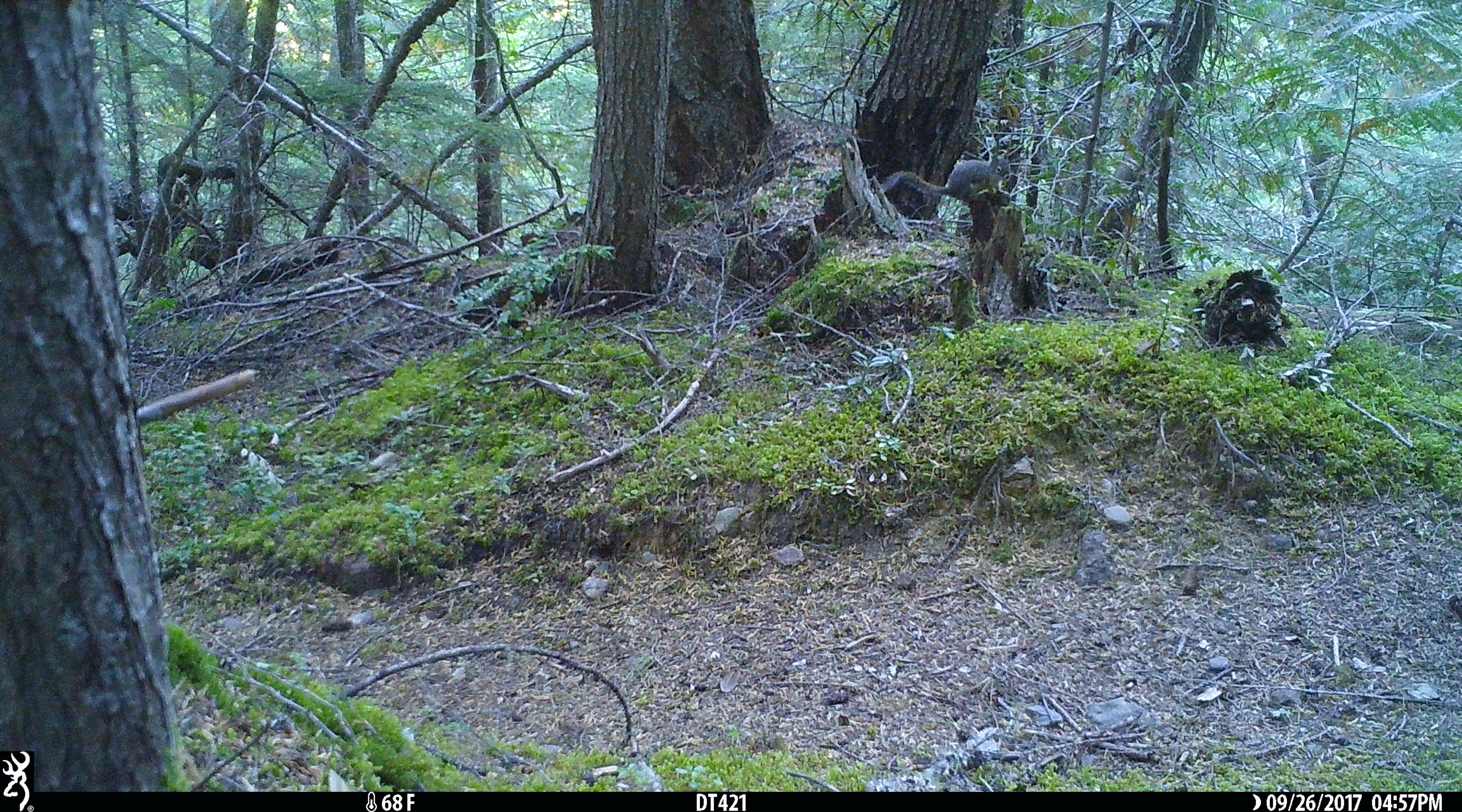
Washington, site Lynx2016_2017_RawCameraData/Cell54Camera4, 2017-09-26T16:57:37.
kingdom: Animalia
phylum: Chordata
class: Mammalia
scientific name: Mammalia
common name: small mammal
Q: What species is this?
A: Small mammal (Mammalia).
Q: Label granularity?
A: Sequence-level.